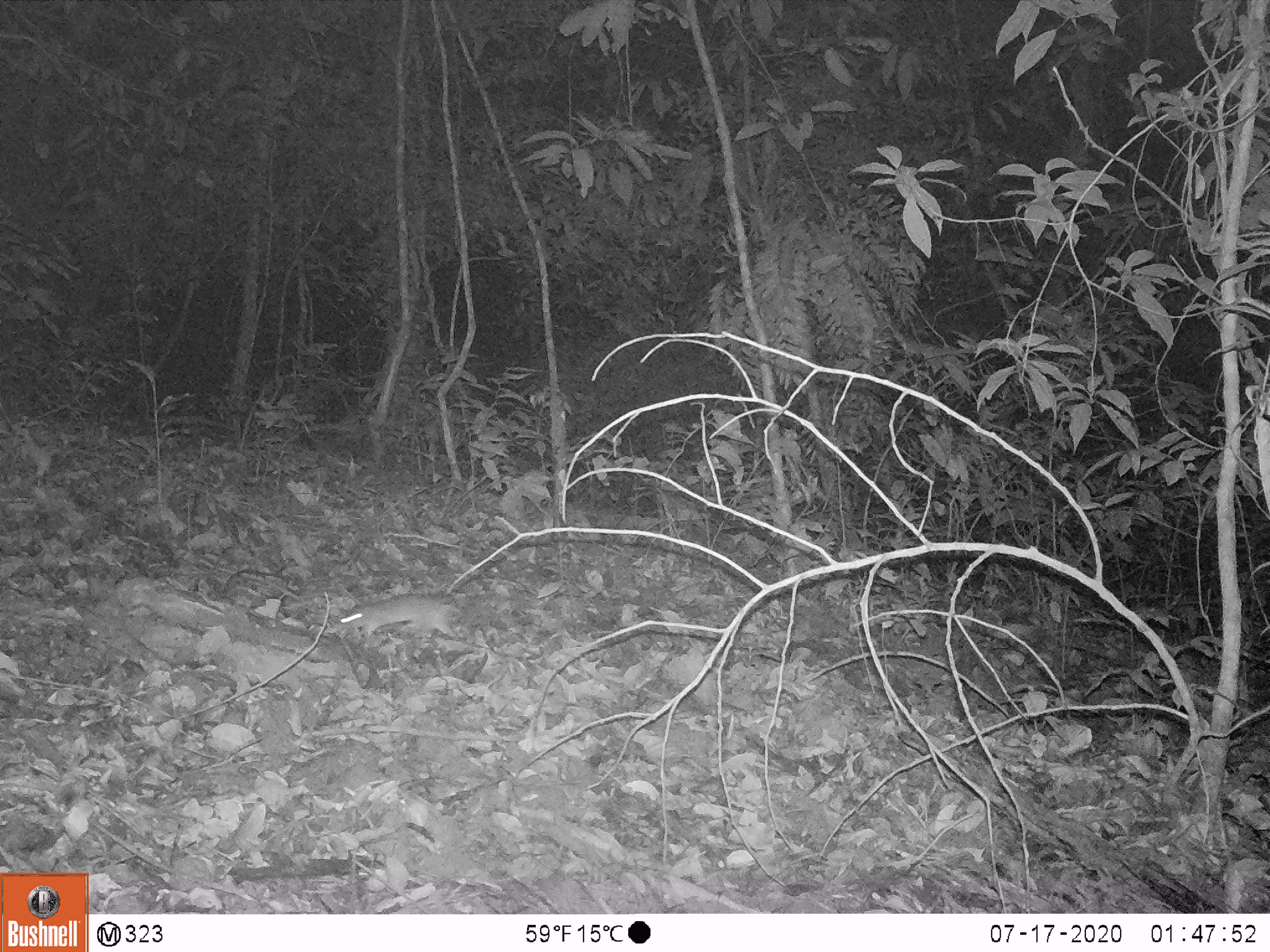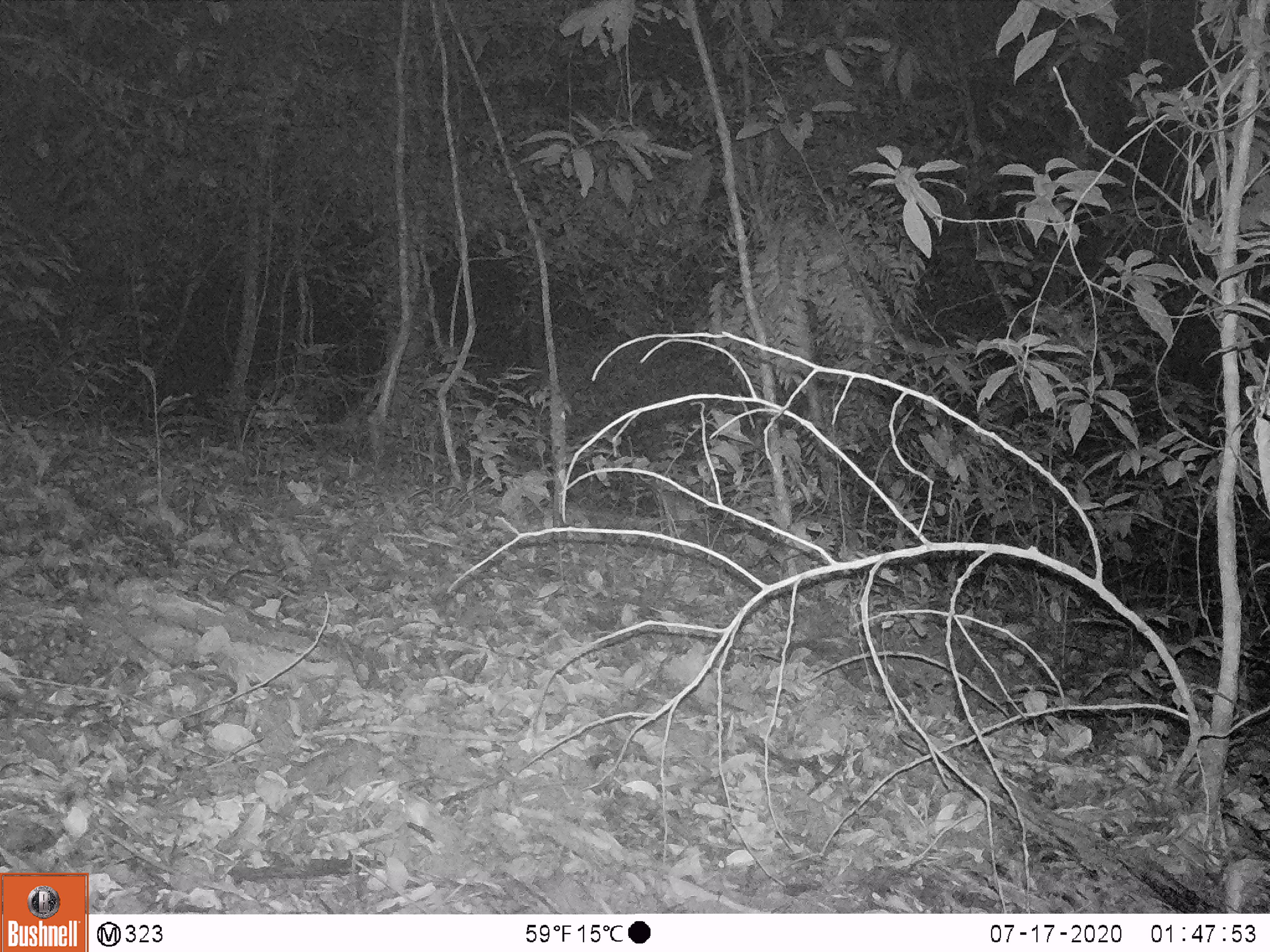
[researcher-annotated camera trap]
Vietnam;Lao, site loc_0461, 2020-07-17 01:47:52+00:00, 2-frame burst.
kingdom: Animalia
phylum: Chordata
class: Mammalia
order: Rodentia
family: Muridae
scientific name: Muridae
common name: old-world mice and rats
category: unidentified murid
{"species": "unidentified murid (old-world mice and rats) (Muridae)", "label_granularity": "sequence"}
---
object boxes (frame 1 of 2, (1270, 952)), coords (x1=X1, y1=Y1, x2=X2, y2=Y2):
unidentified murid: (x1=337, y1=591, x2=461, y2=642)